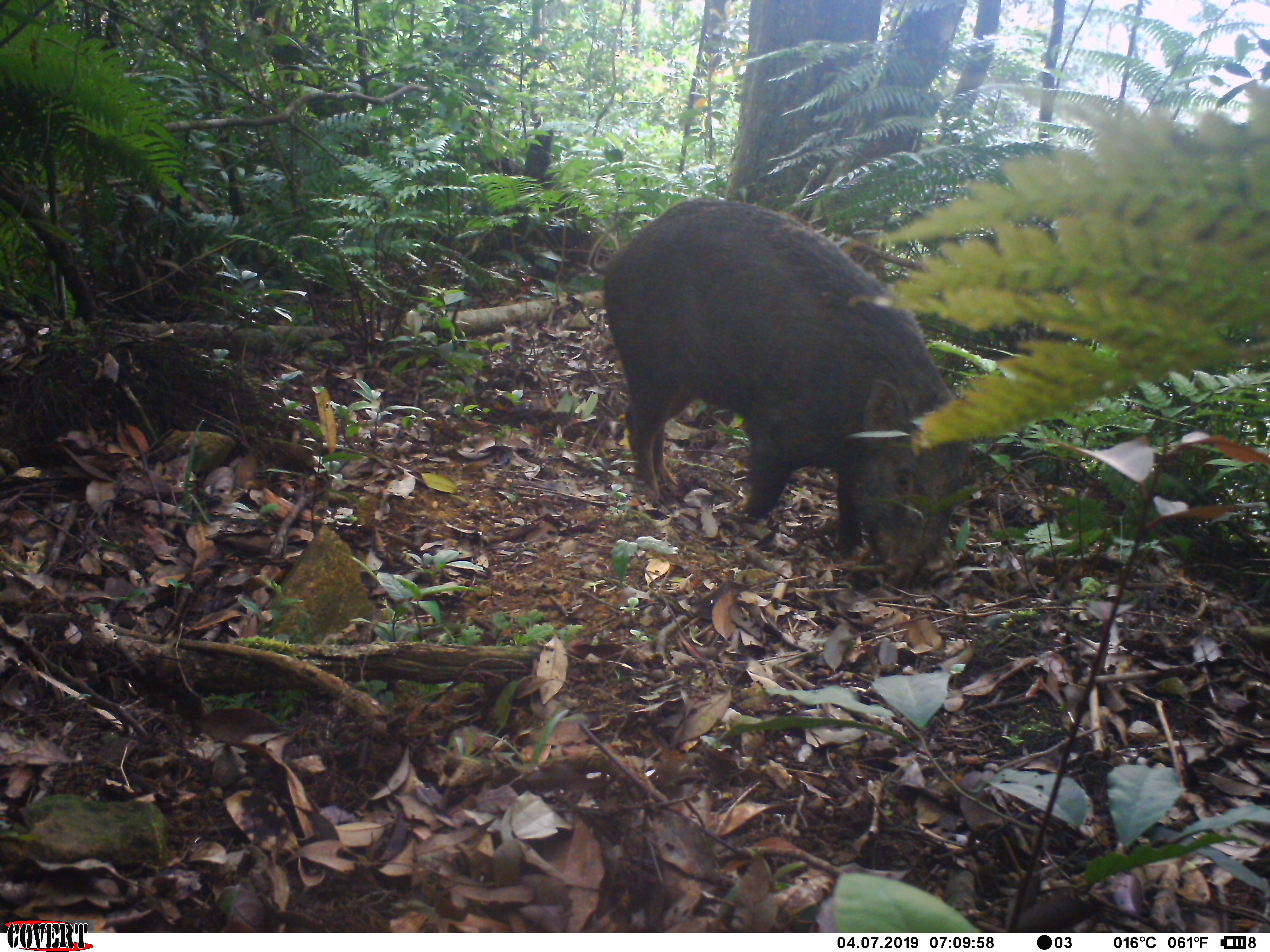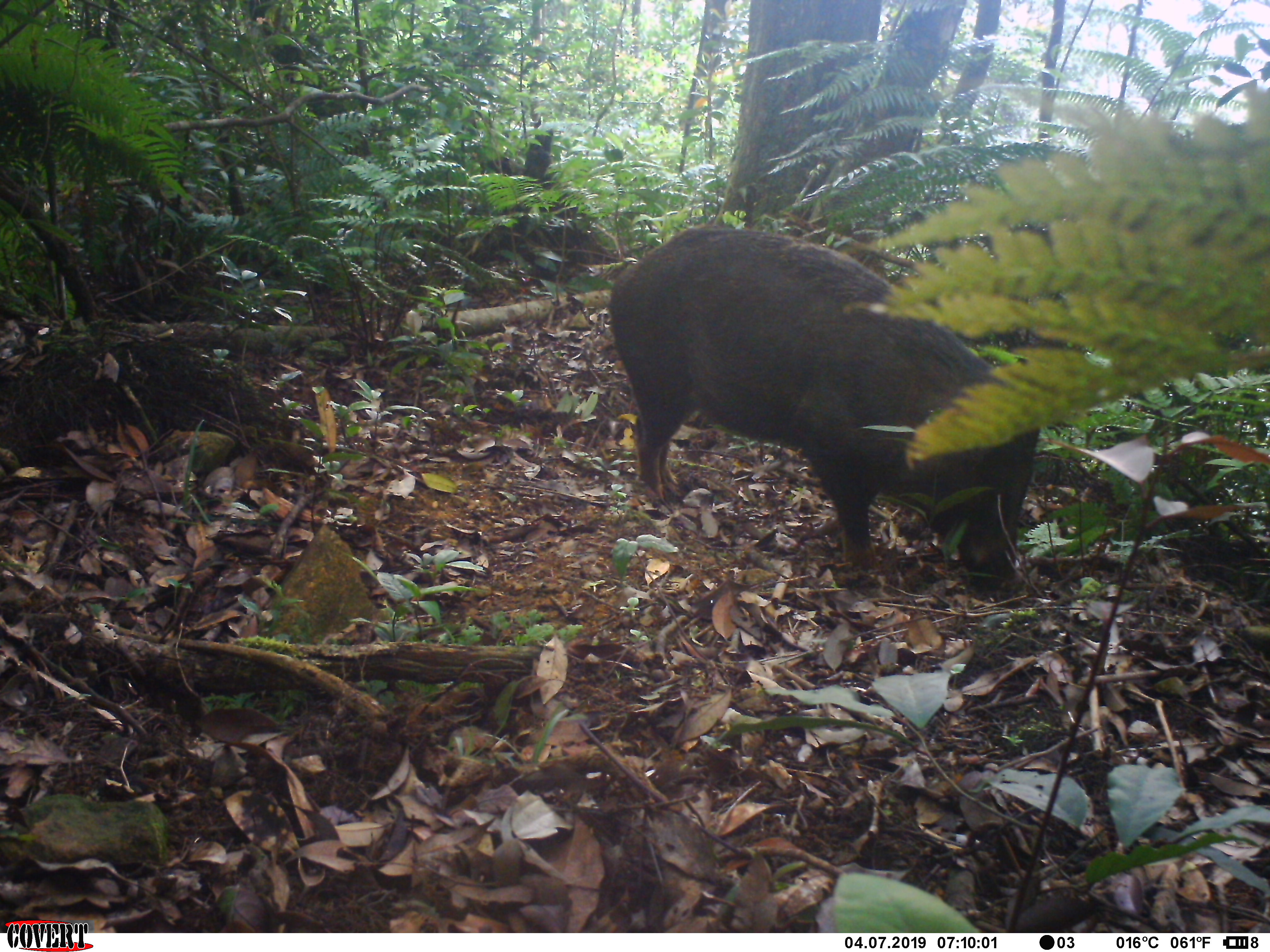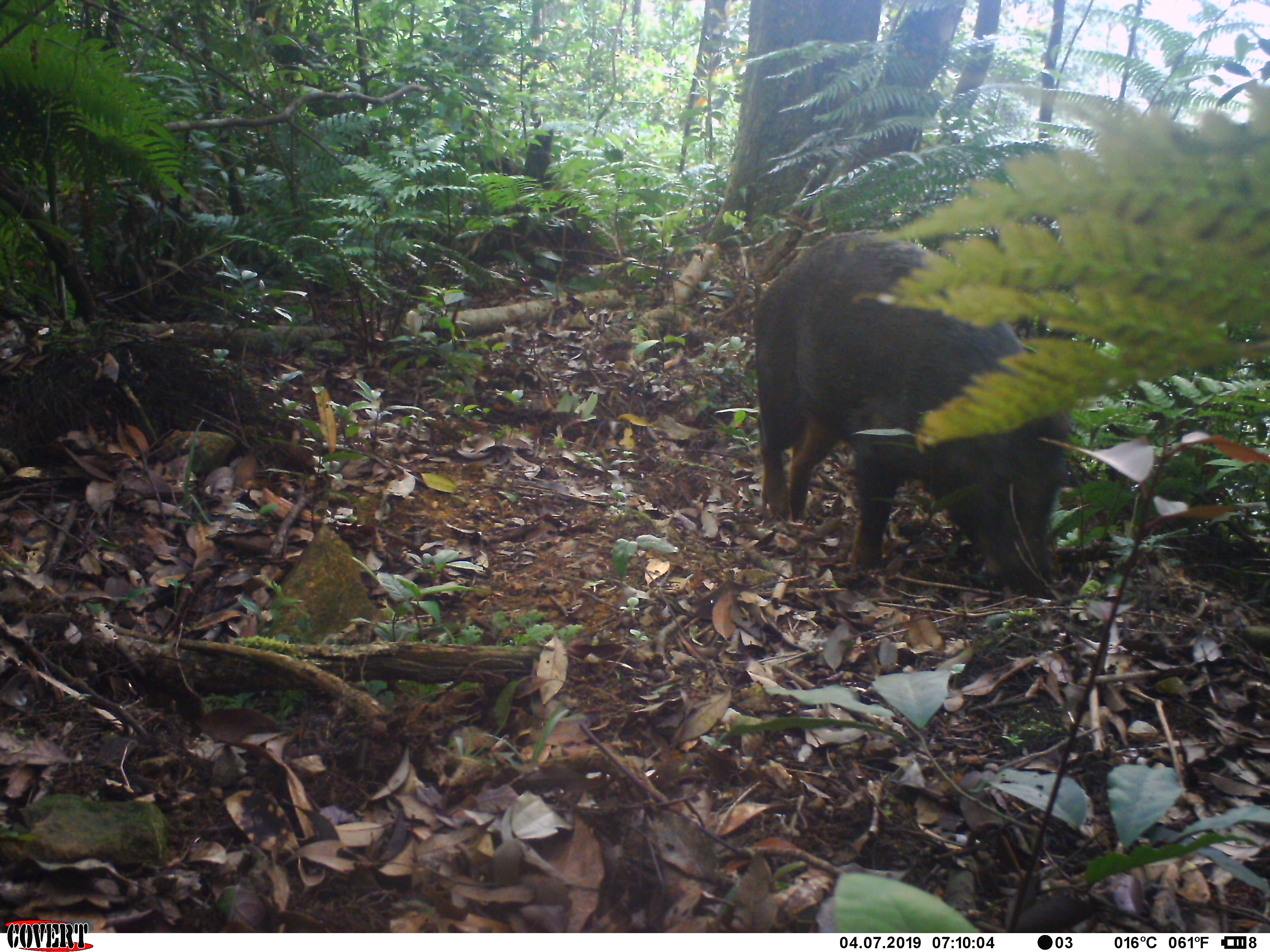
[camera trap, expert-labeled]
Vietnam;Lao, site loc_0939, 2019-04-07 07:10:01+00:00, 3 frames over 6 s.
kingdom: Animalia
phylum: Chordata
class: Mammalia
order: Artiodactyla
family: Suidae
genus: Sus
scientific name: Sus scrofa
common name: eurasian wild pig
Eurasian wild pig (Sus scrofa). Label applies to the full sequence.